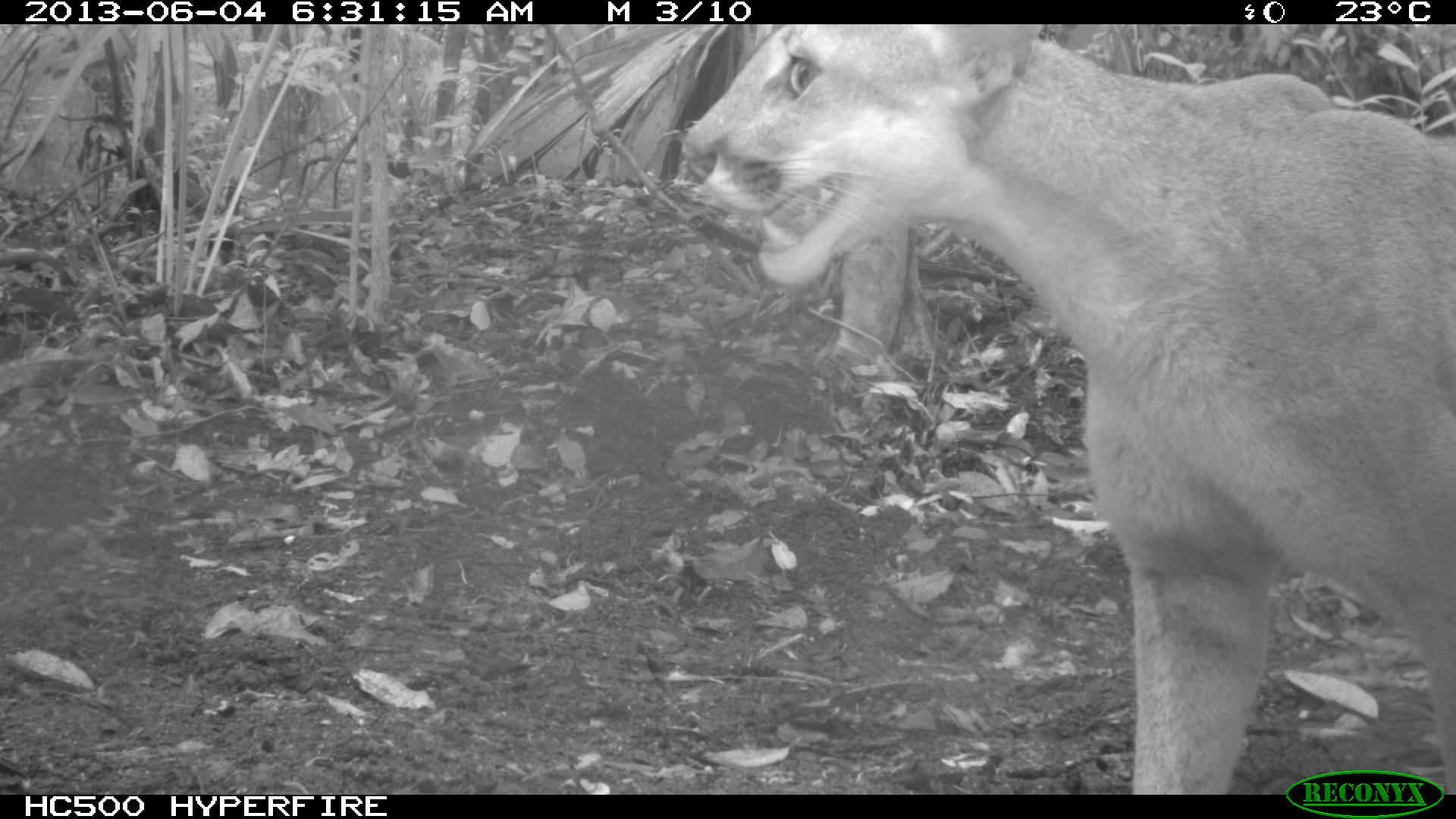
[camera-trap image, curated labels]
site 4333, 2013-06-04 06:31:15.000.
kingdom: Animalia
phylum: Chordata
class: Mammalia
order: Carnivora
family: Felidae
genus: Puma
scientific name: Puma concolor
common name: mountain lion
Puma concolor (mountain lion), count 1.